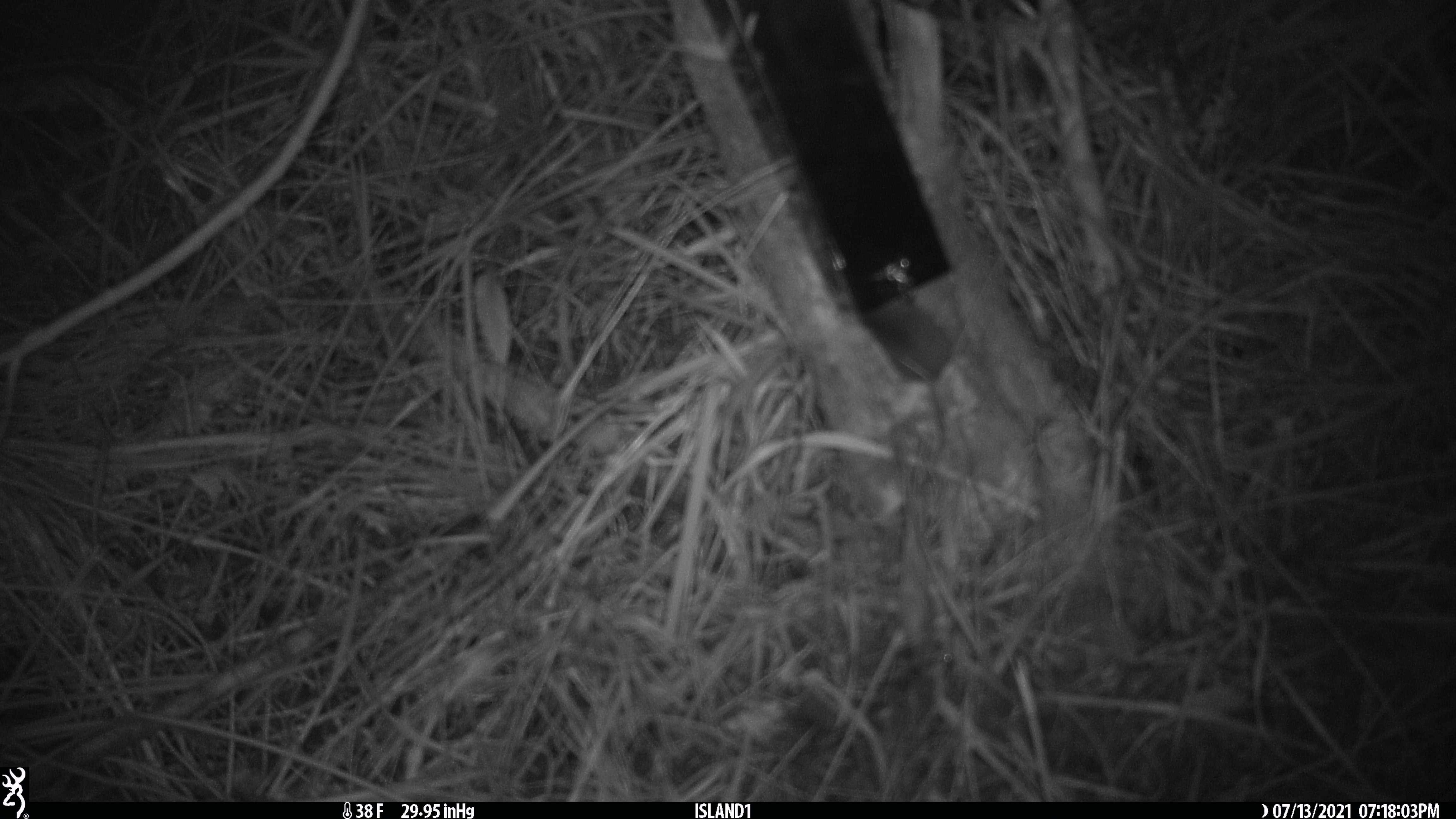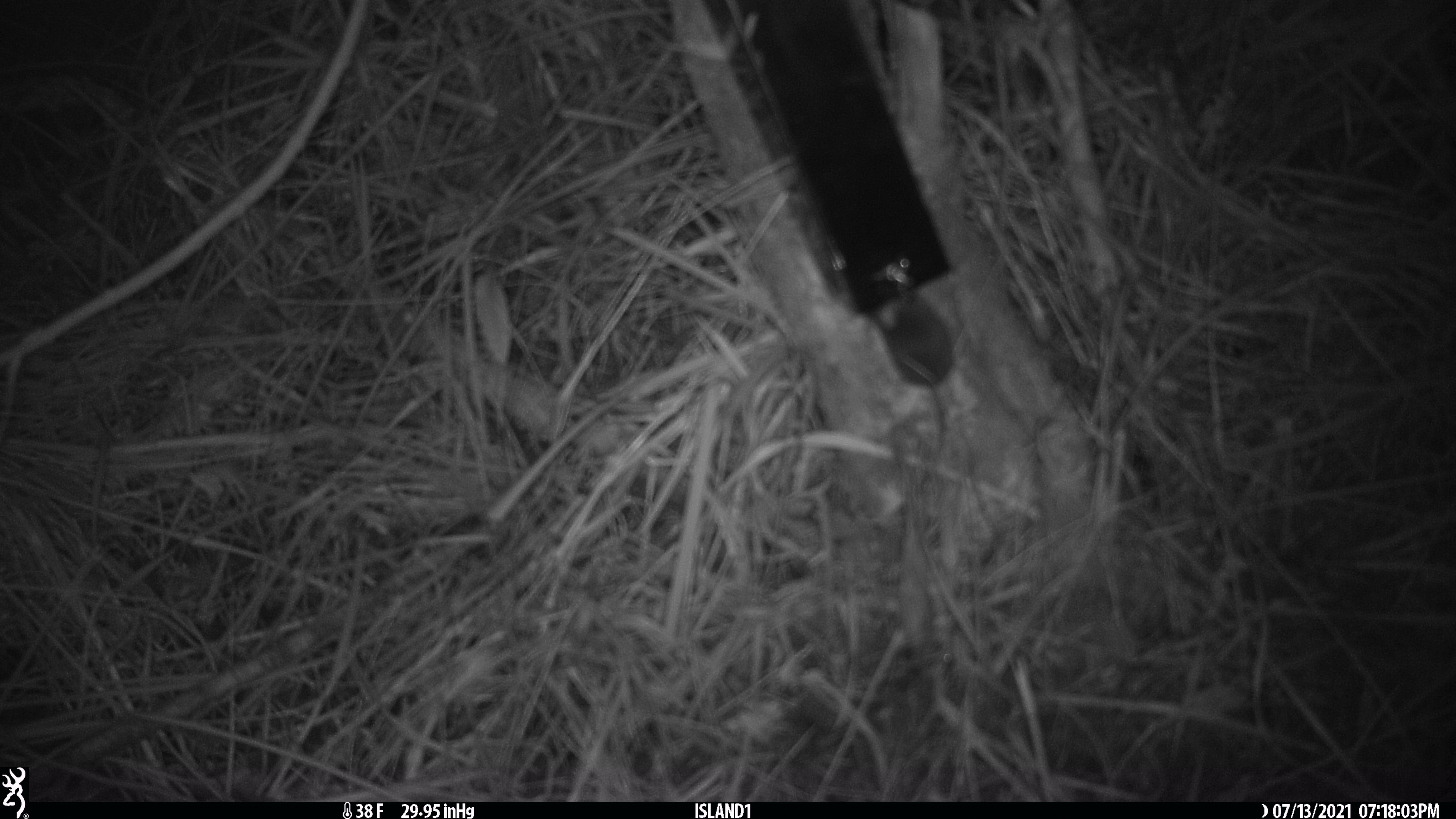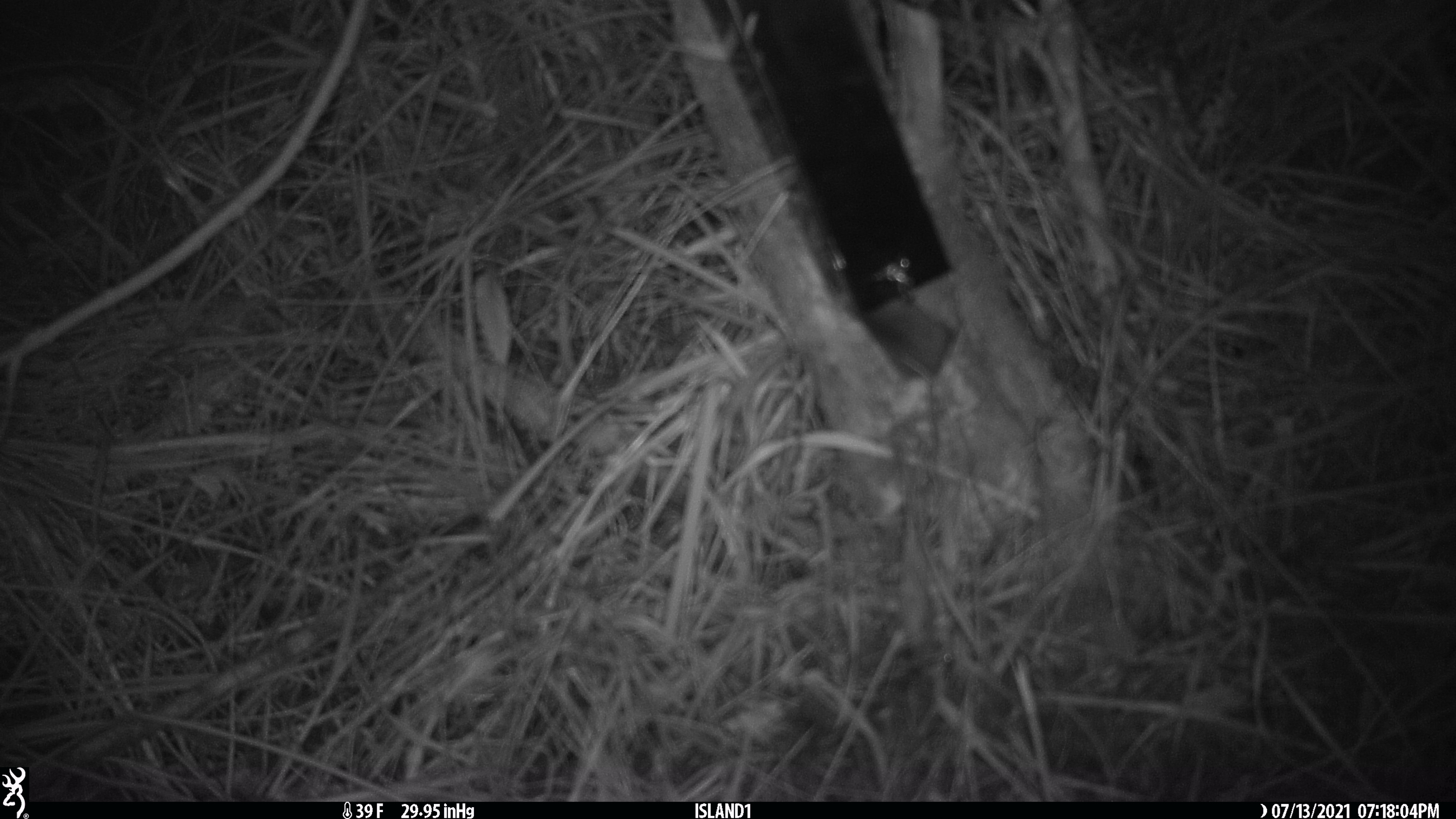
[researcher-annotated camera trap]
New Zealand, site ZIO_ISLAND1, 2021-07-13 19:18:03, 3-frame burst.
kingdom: Animalia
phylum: Chordata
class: Mammalia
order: Rodentia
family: Muridae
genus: Mus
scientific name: Mus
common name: mouse